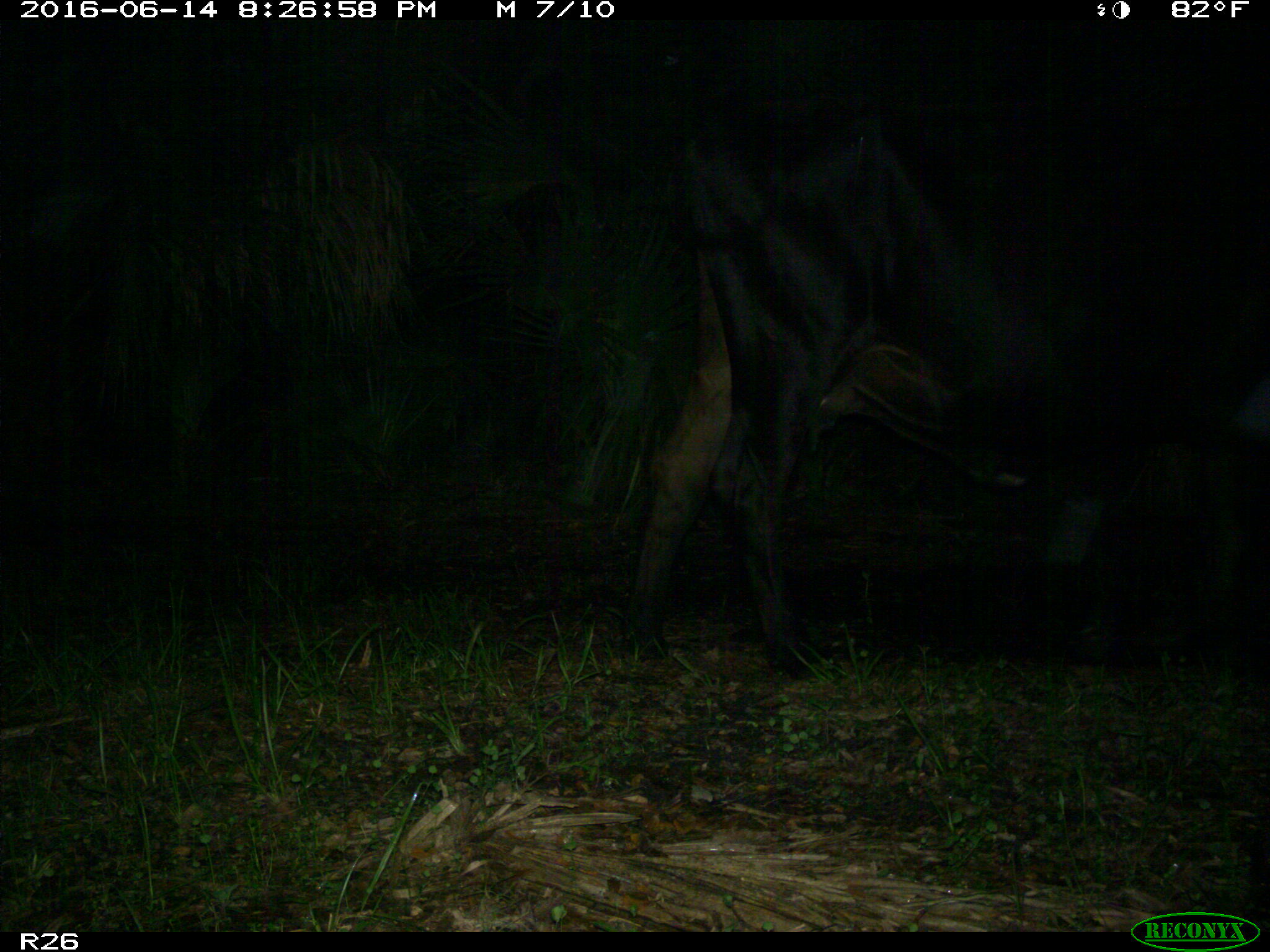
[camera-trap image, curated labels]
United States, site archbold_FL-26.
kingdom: Animalia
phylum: Chordata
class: Mammalia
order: Artiodactyla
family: Bovidae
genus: Bos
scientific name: Bos taurus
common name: domestic cow